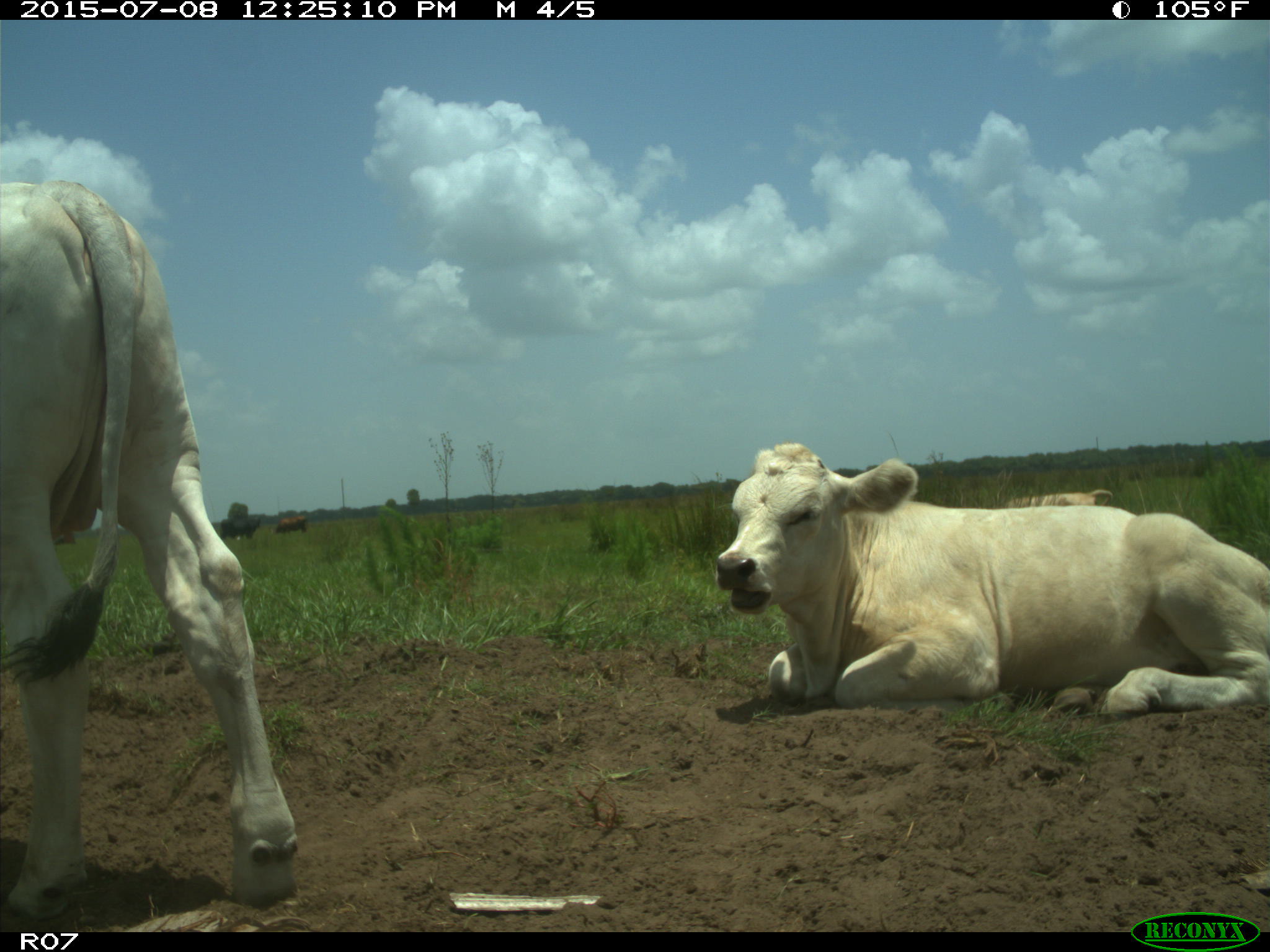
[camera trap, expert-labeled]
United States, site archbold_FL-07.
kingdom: Animalia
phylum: Chordata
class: Mammalia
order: Artiodactyla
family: Bovidae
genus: Bos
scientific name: Bos taurus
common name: domestic cow